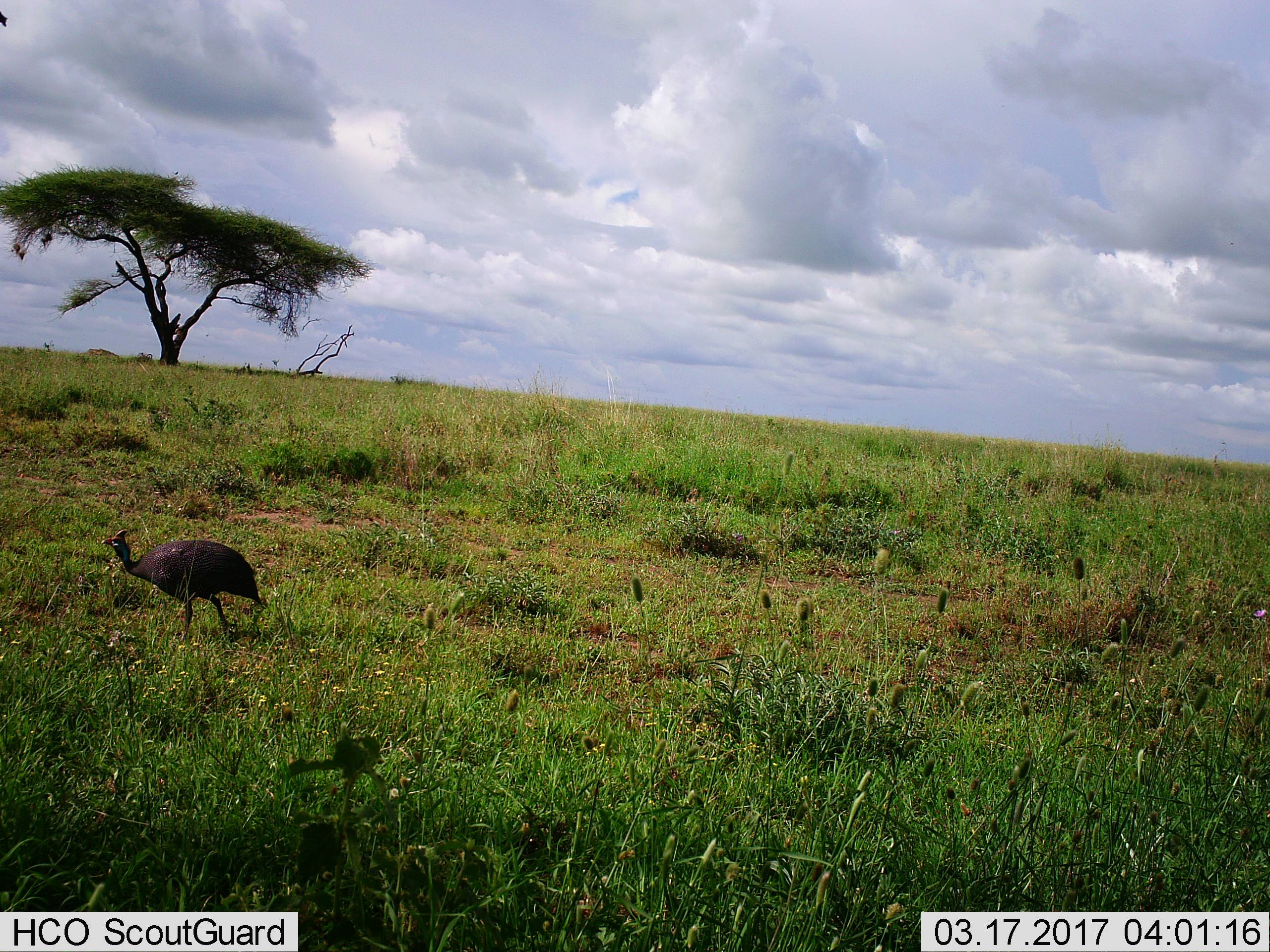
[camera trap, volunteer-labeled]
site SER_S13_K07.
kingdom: Animalia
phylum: Chordata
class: Aves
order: Galliformes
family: Numididae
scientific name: Numididae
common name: guineafowl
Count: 1.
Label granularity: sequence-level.